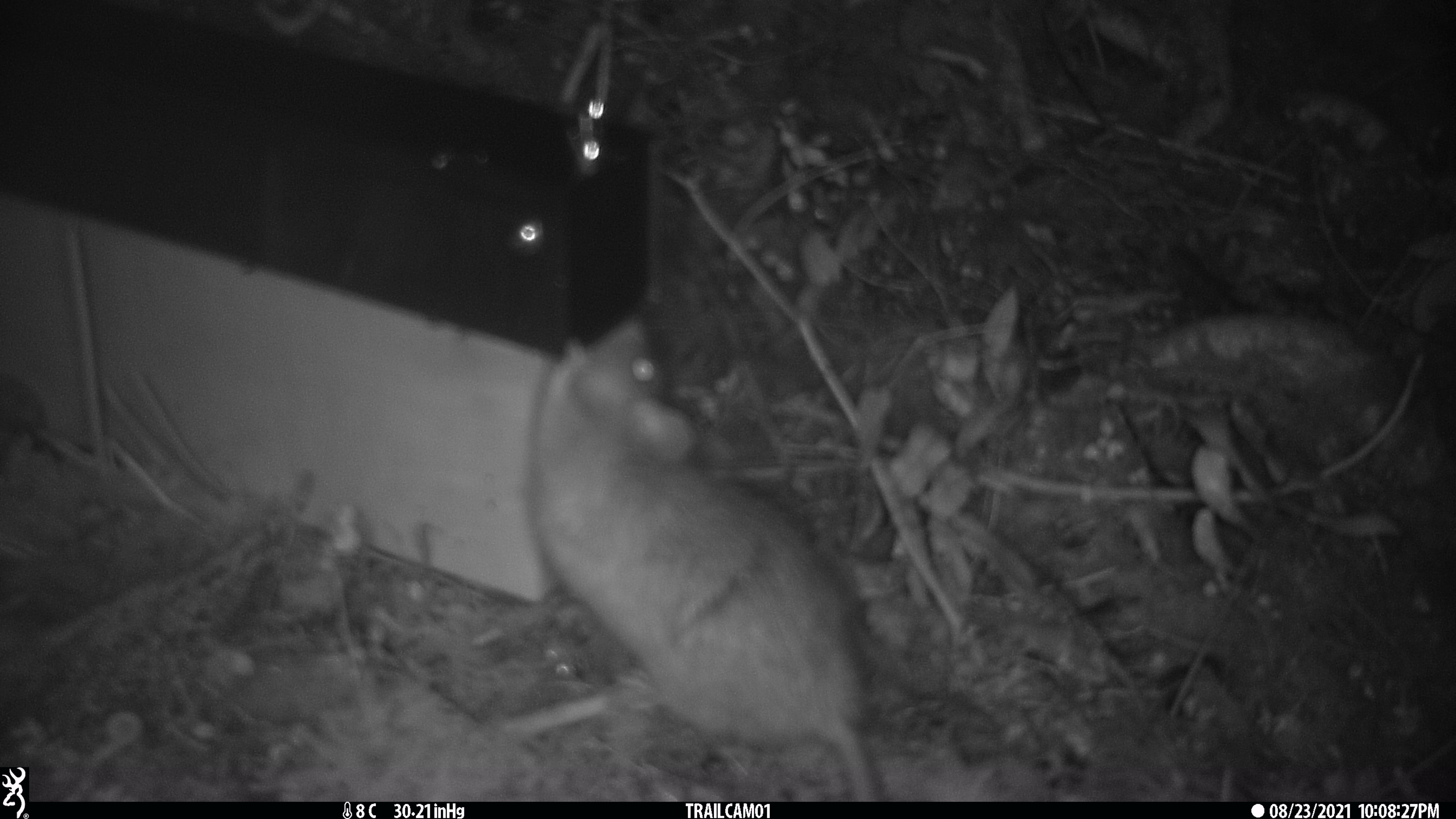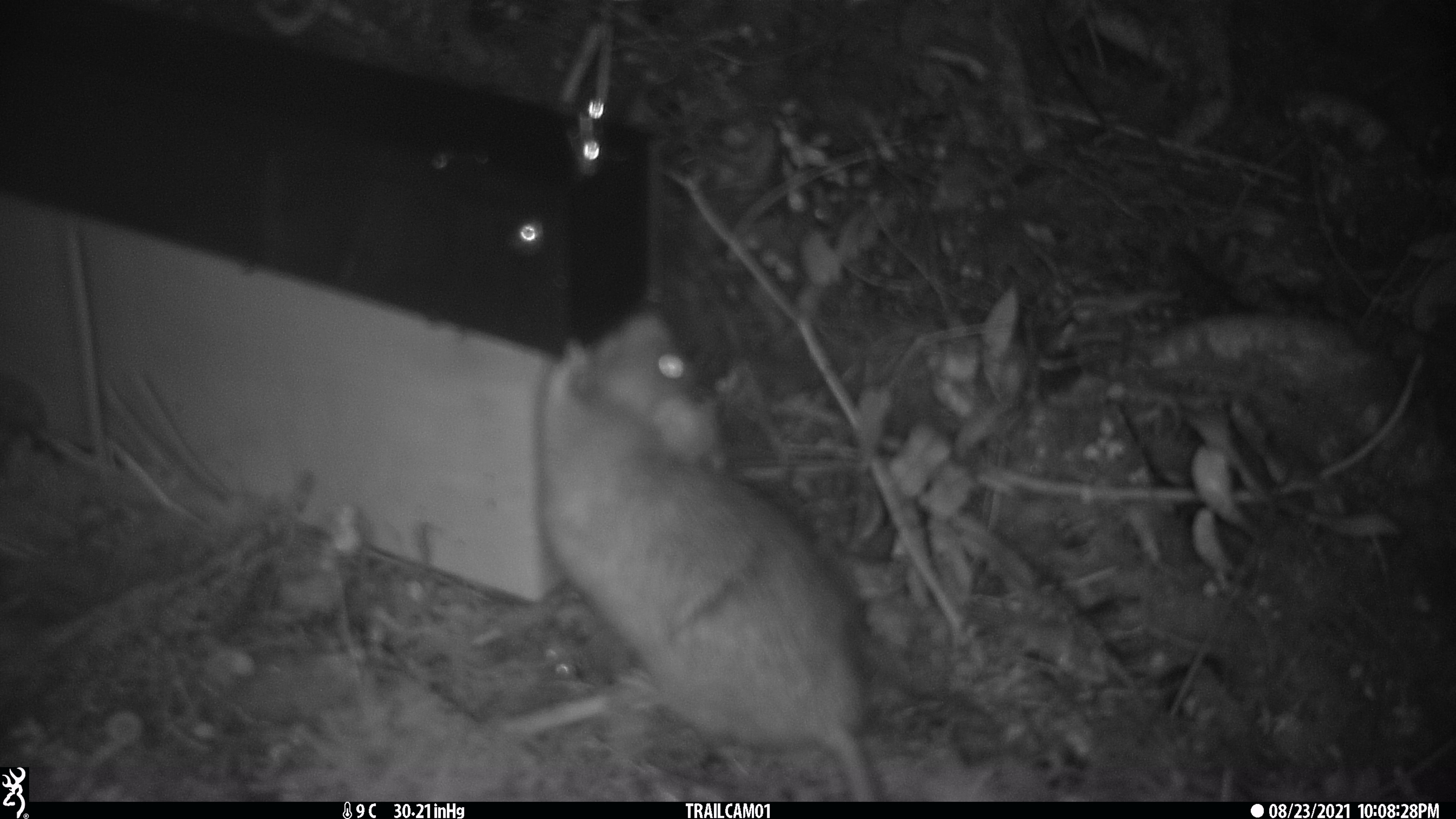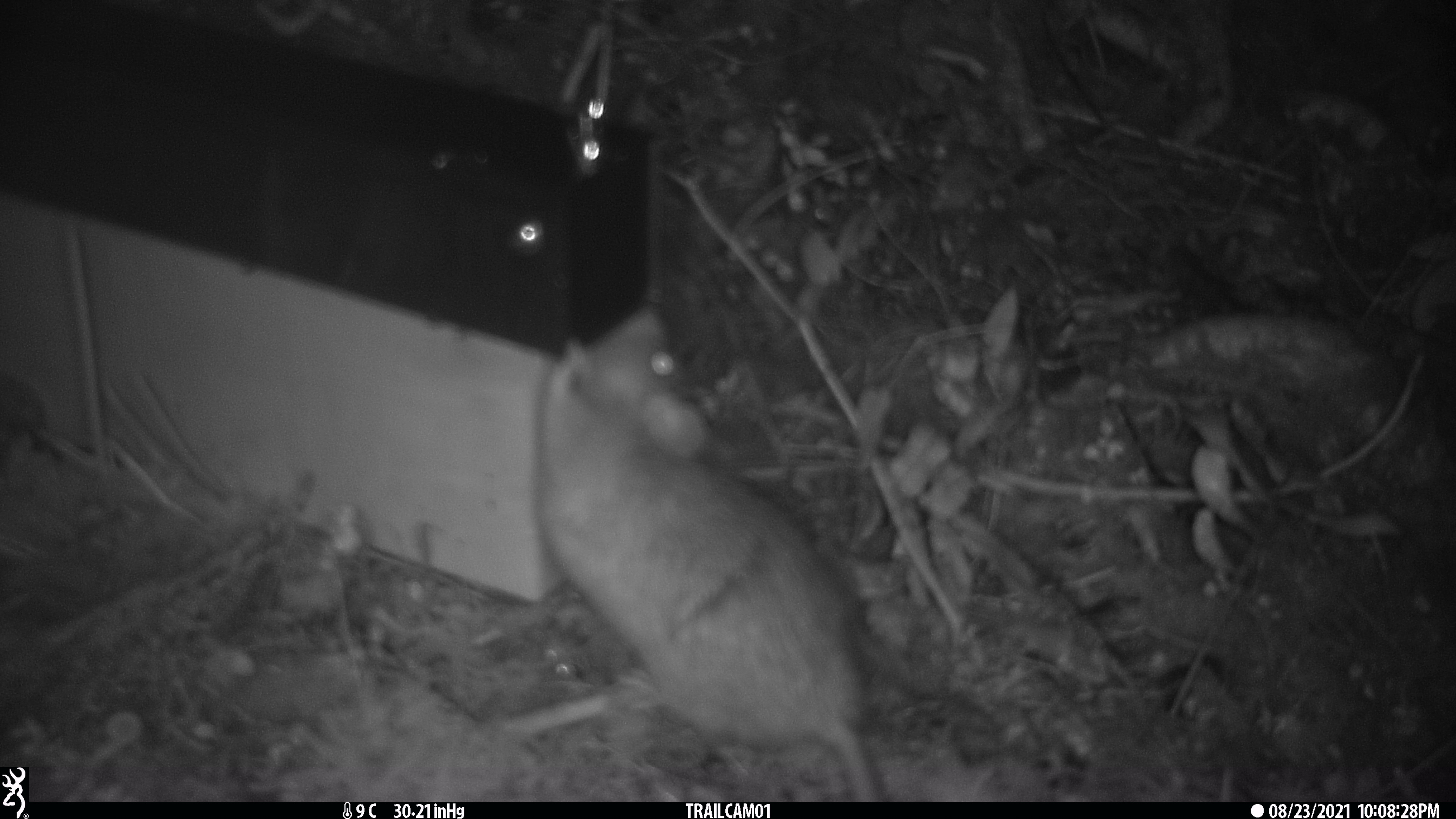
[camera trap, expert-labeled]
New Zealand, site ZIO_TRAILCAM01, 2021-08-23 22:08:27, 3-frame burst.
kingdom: Animalia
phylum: Chordata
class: Mammalia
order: Rodentia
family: Muridae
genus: Rattus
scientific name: Rattus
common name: rat